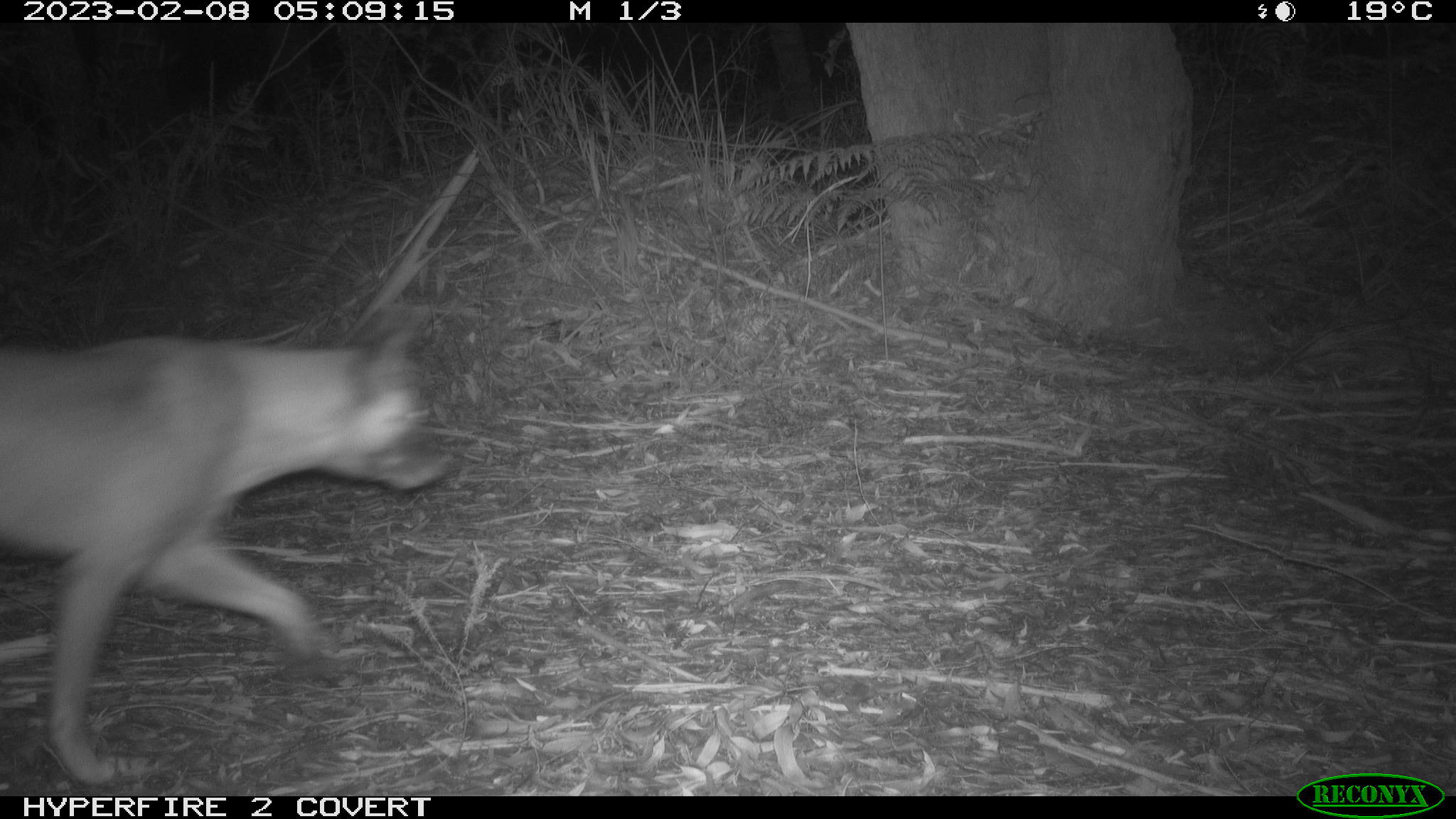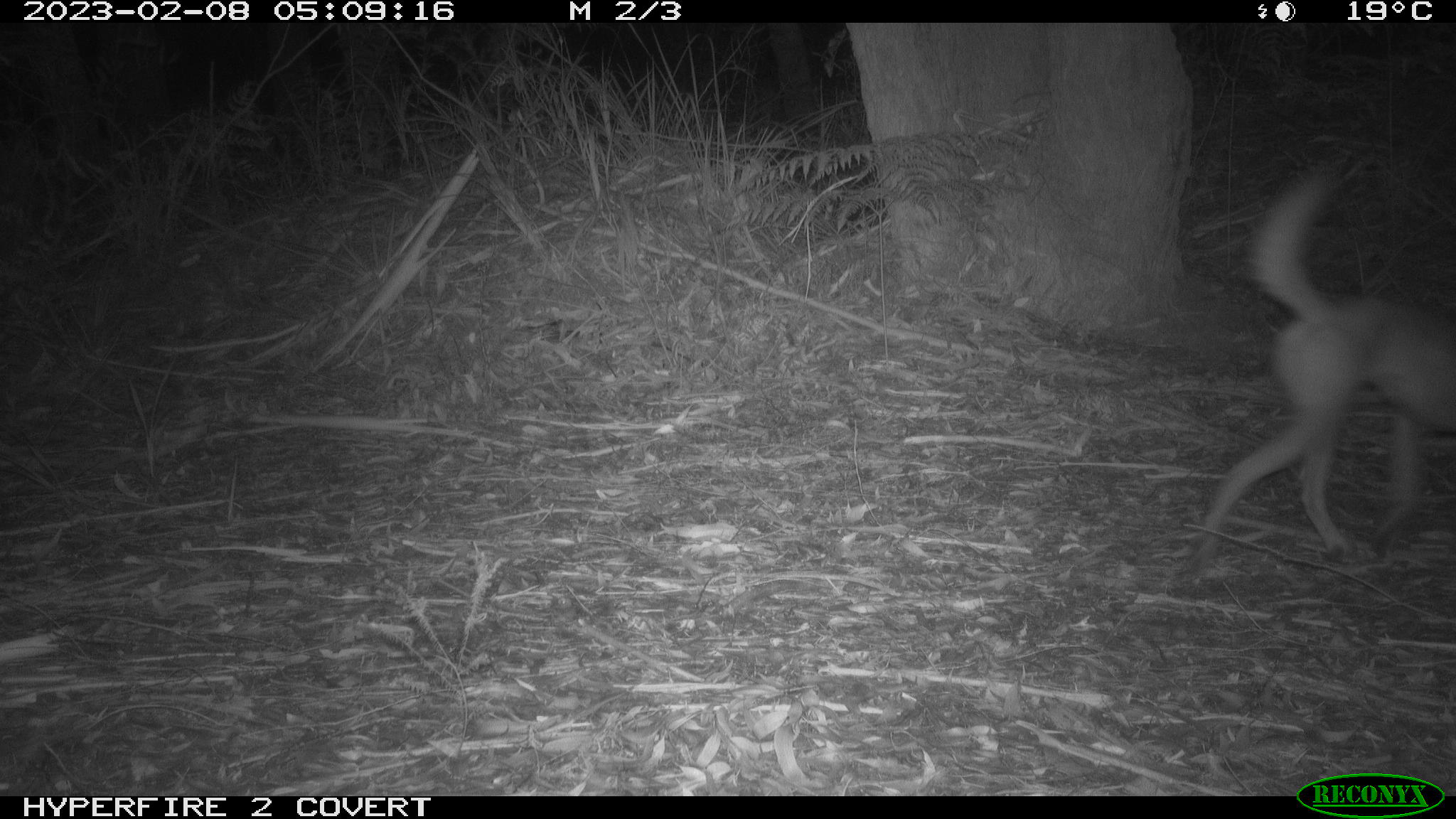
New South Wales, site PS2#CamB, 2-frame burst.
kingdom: Animalia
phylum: Chordata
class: Mammalia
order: Carnivora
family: Canidae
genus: Canis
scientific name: Canis familiaris dingo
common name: dingo